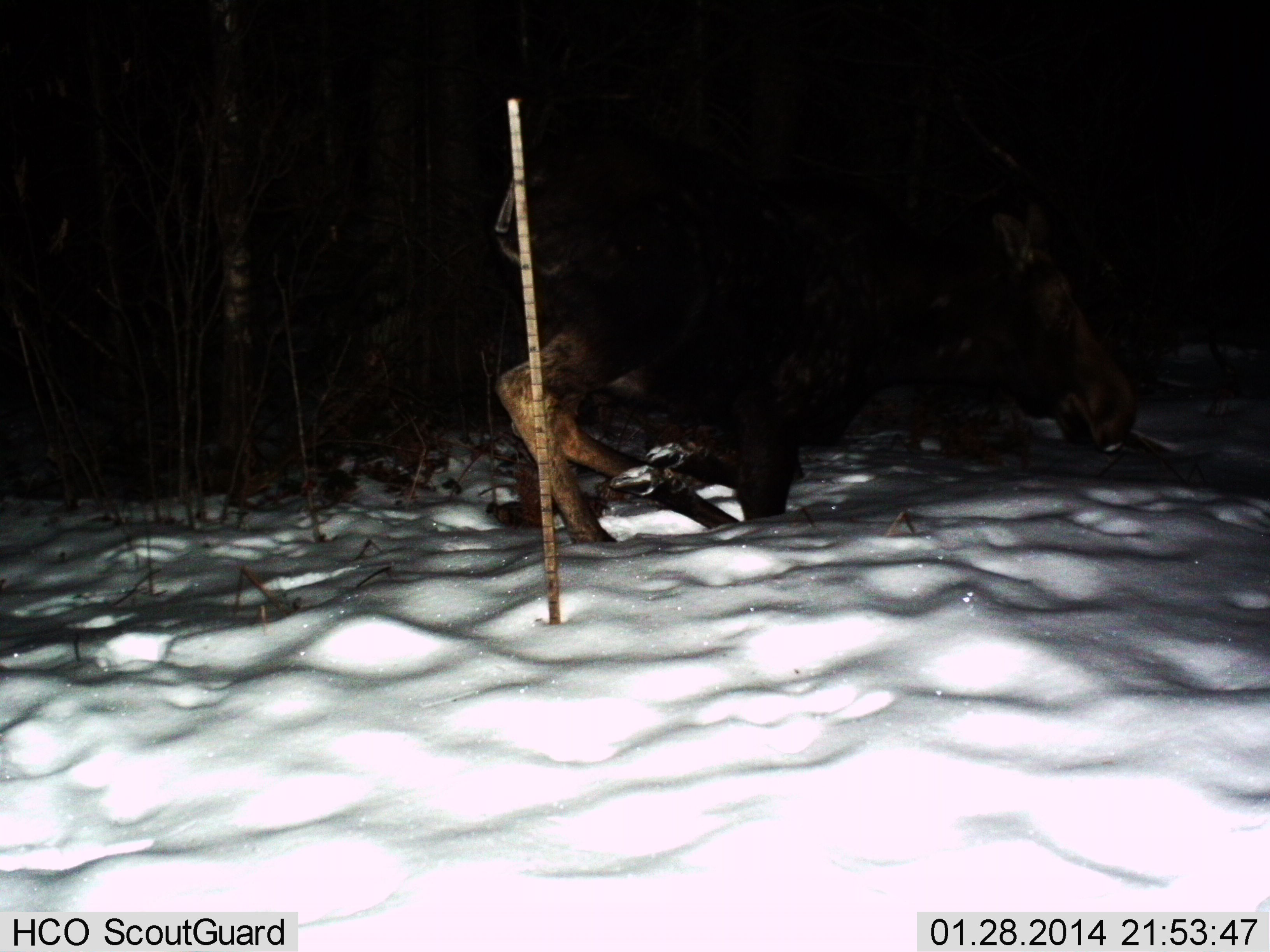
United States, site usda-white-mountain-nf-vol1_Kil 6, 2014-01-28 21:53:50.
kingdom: Animalia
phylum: Chordata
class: Mammalia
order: Artiodactyla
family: Cervidae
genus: Alces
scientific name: Alces alces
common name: moose